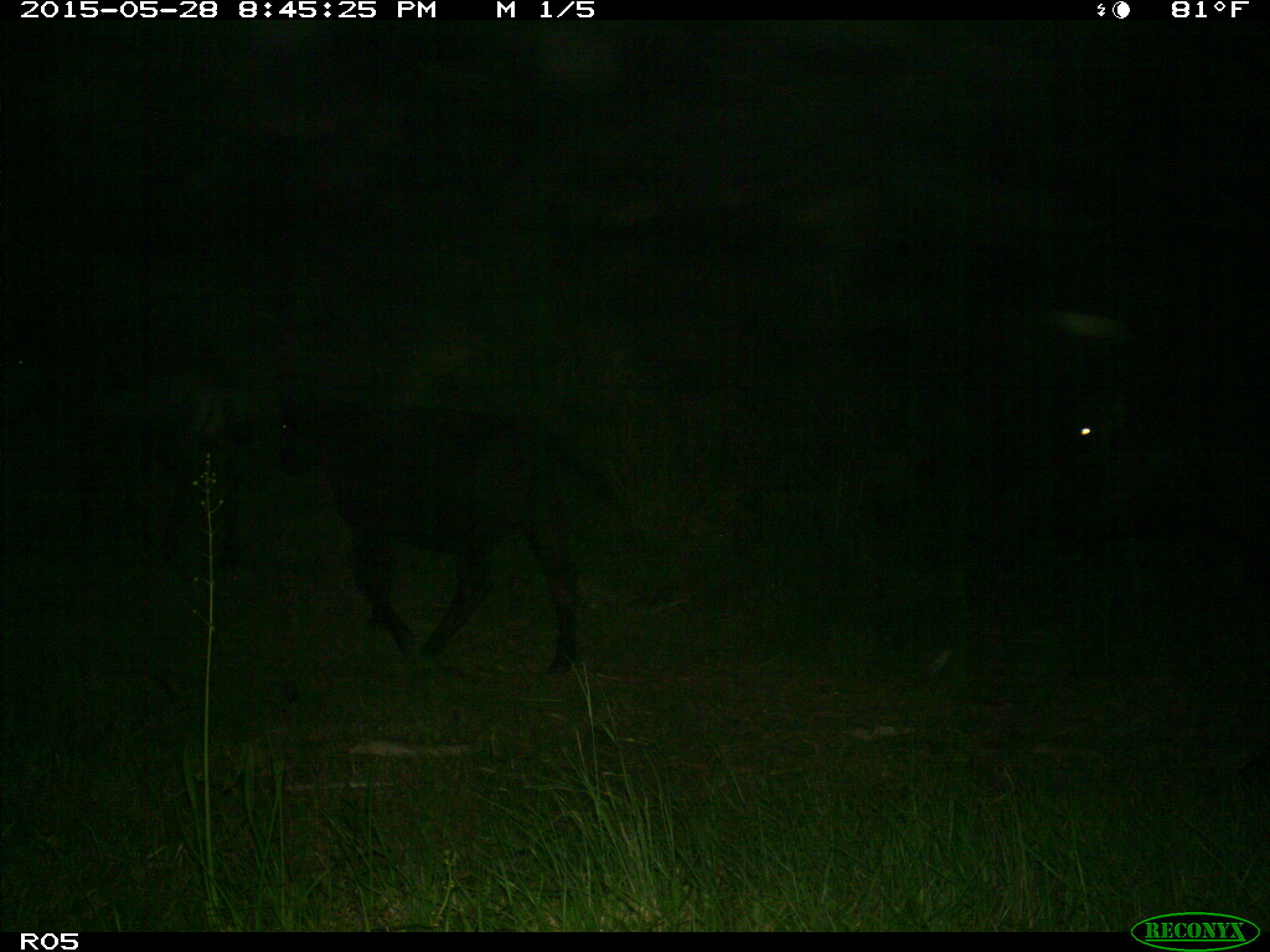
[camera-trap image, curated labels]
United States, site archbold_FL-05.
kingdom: Animalia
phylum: Chordata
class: Mammalia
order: Artiodactyla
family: Bovidae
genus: Bos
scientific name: Bos taurus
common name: domestic cow